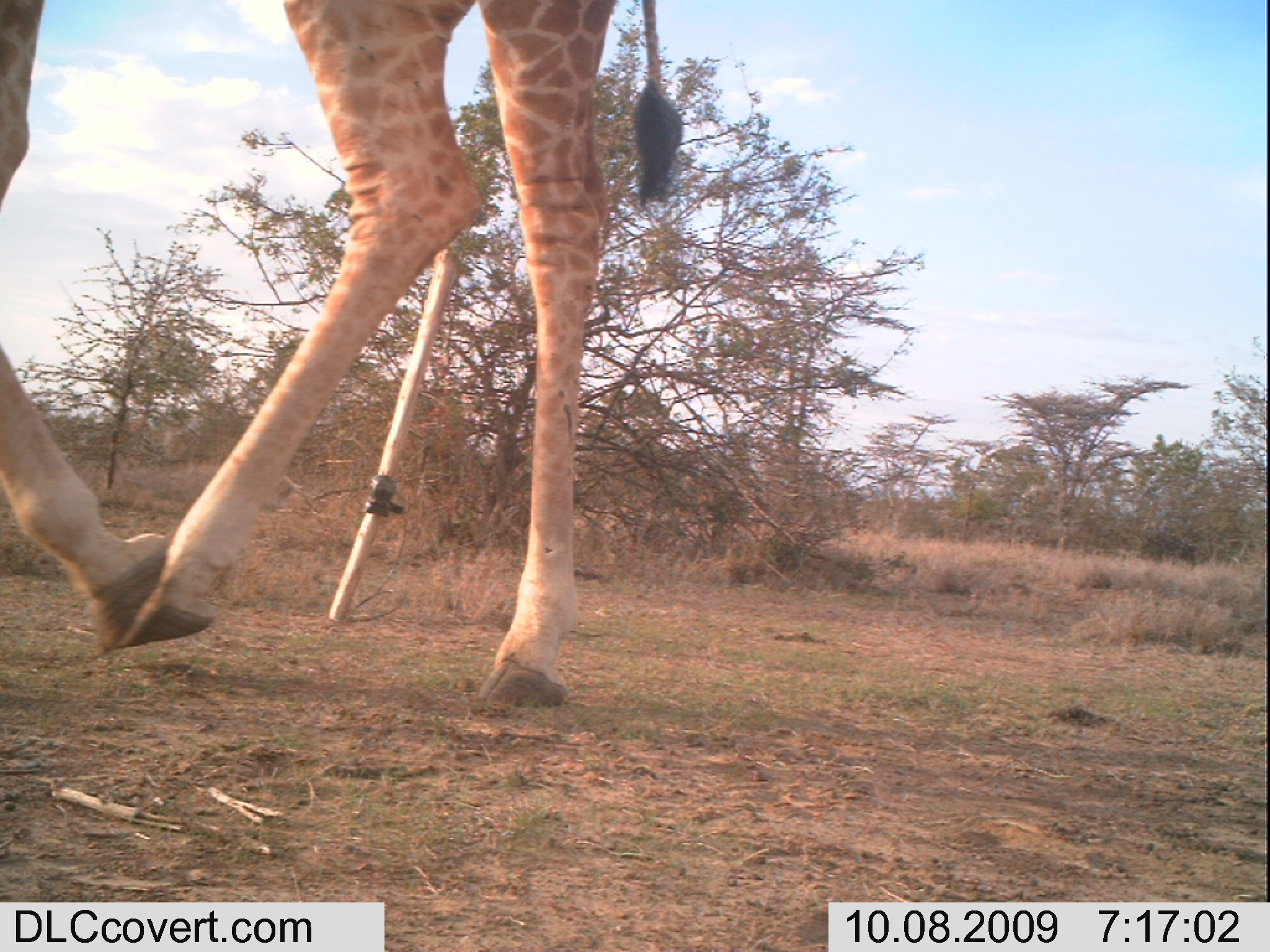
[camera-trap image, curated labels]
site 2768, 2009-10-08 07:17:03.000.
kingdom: Animalia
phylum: Chordata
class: Mammalia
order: Artiodactyla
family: Giraffidae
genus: Giraffa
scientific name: Giraffa camelopardalis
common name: giraffe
Giraffa camelopardalis (giraffe), count 1.